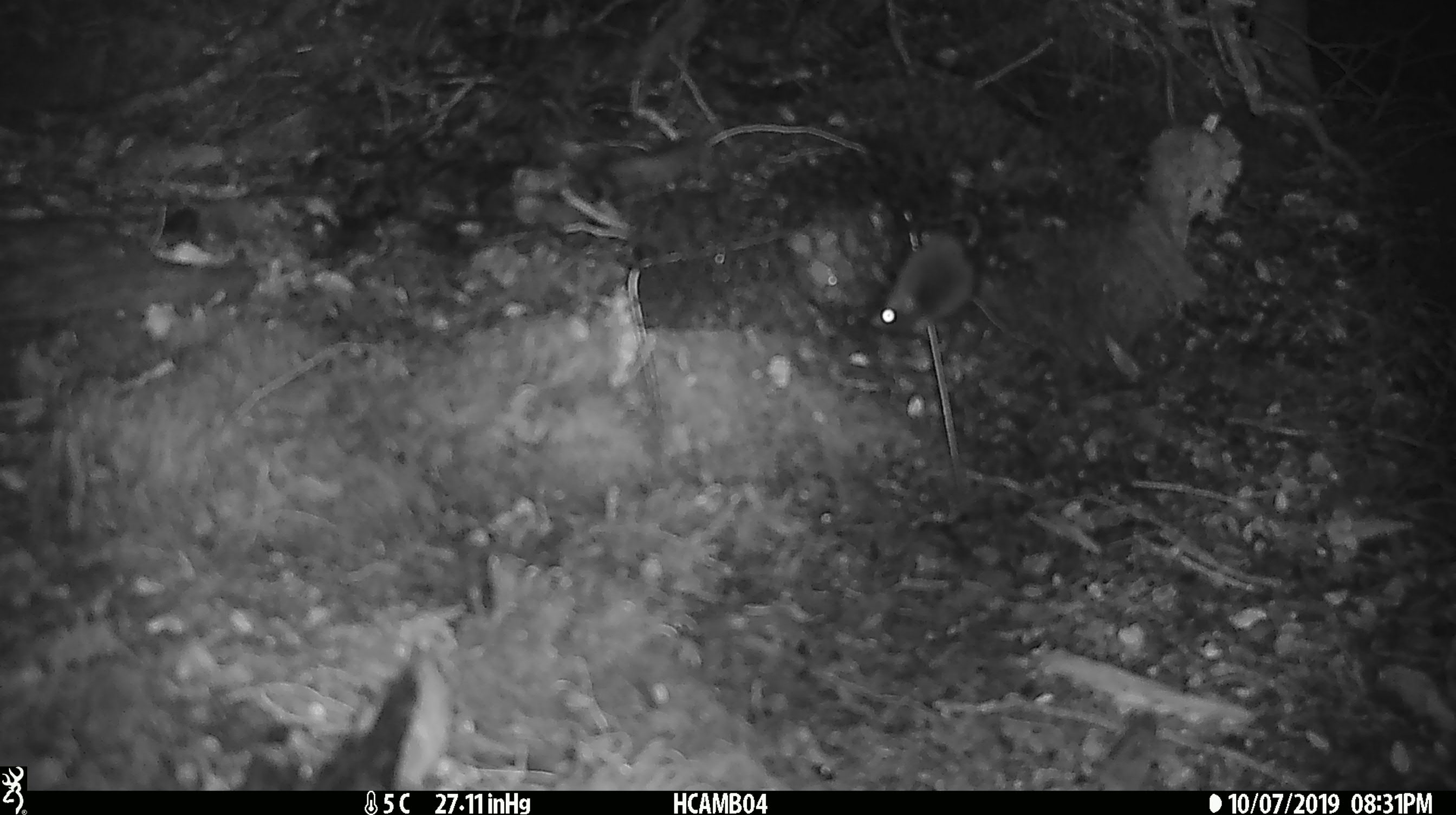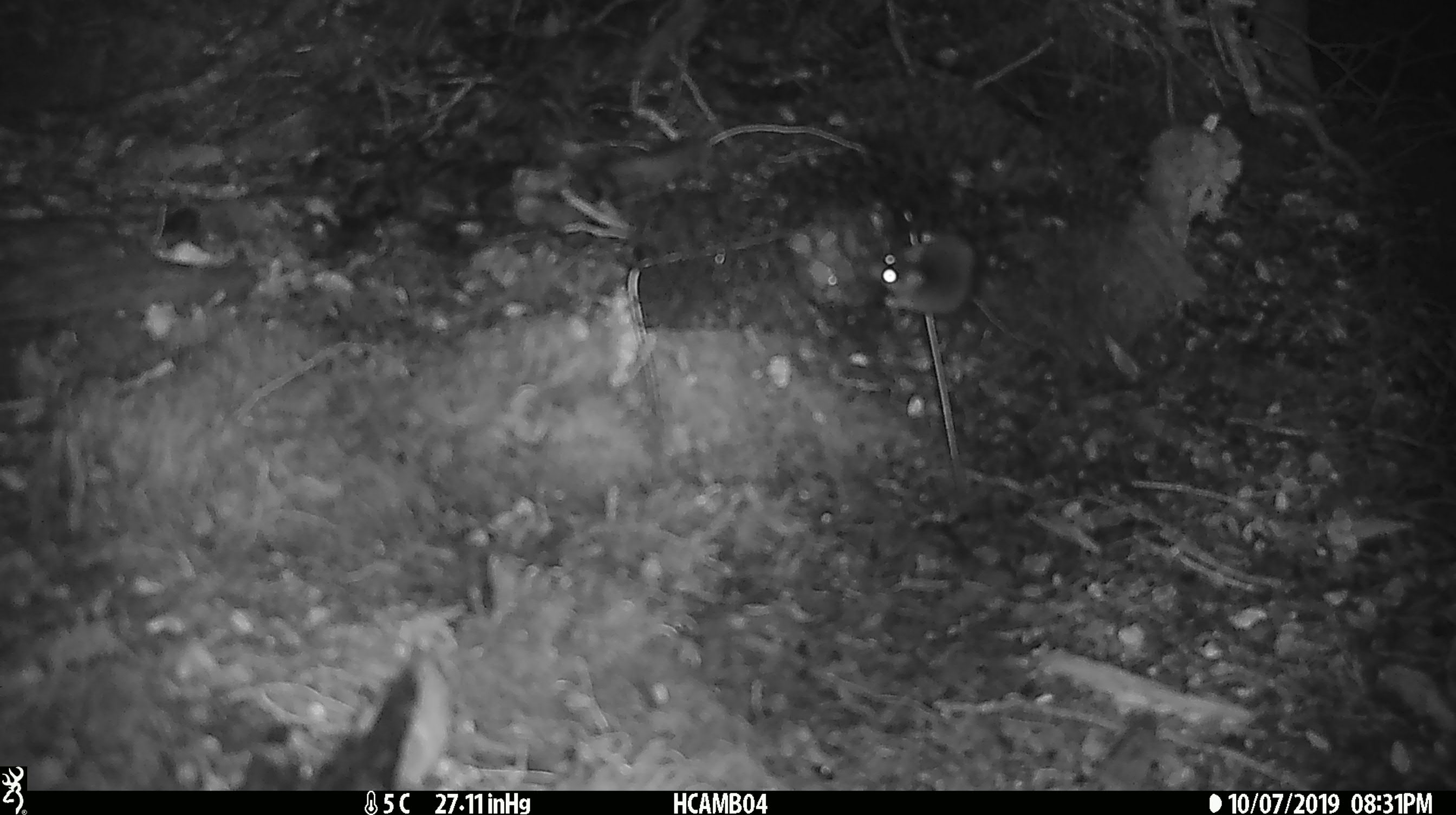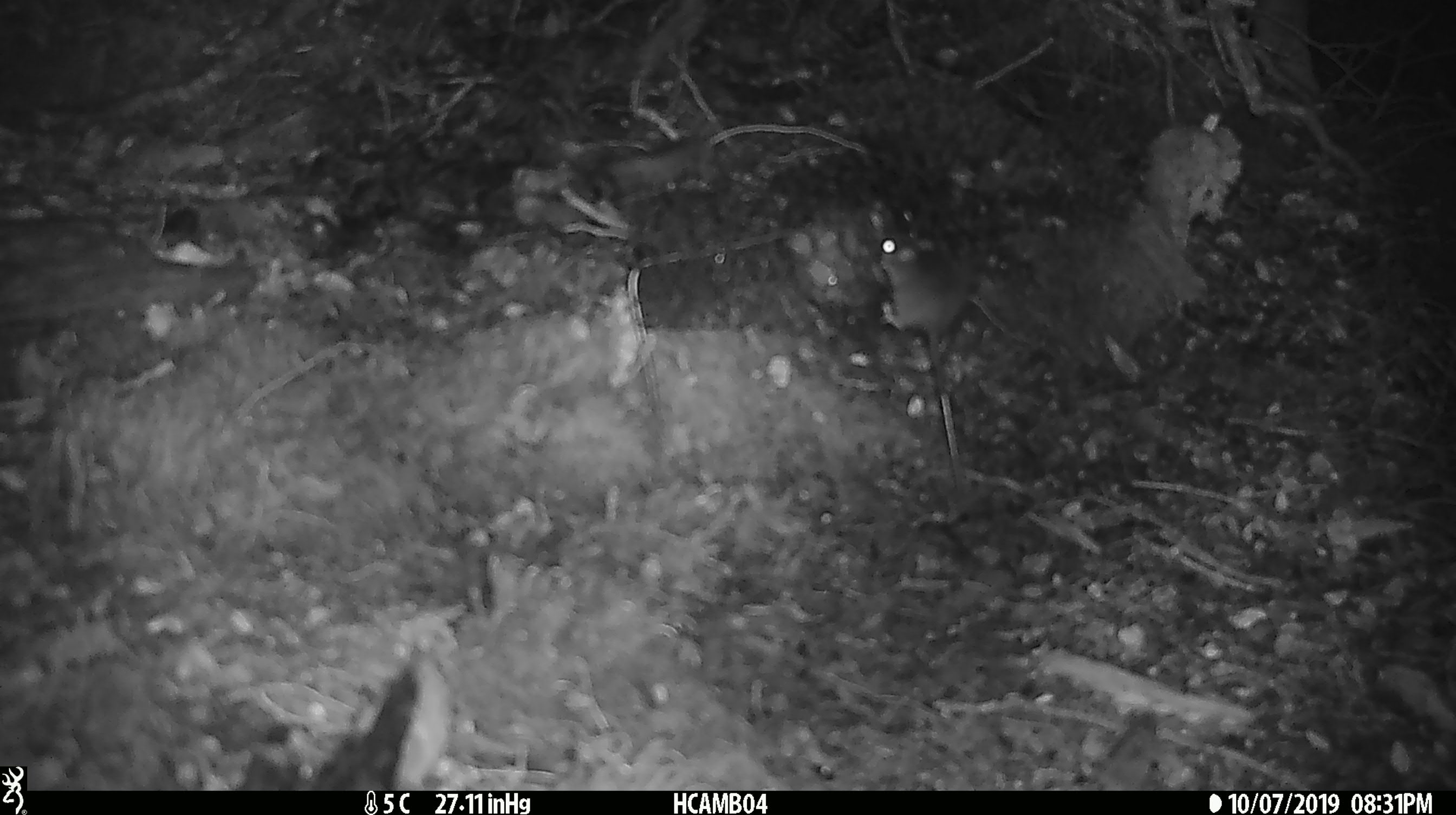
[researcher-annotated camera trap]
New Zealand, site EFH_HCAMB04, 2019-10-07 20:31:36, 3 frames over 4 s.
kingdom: Animalia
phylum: Chordata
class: Mammalia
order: Rodentia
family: Muridae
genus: Mus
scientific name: Mus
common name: mouse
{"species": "mouse (Mus)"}